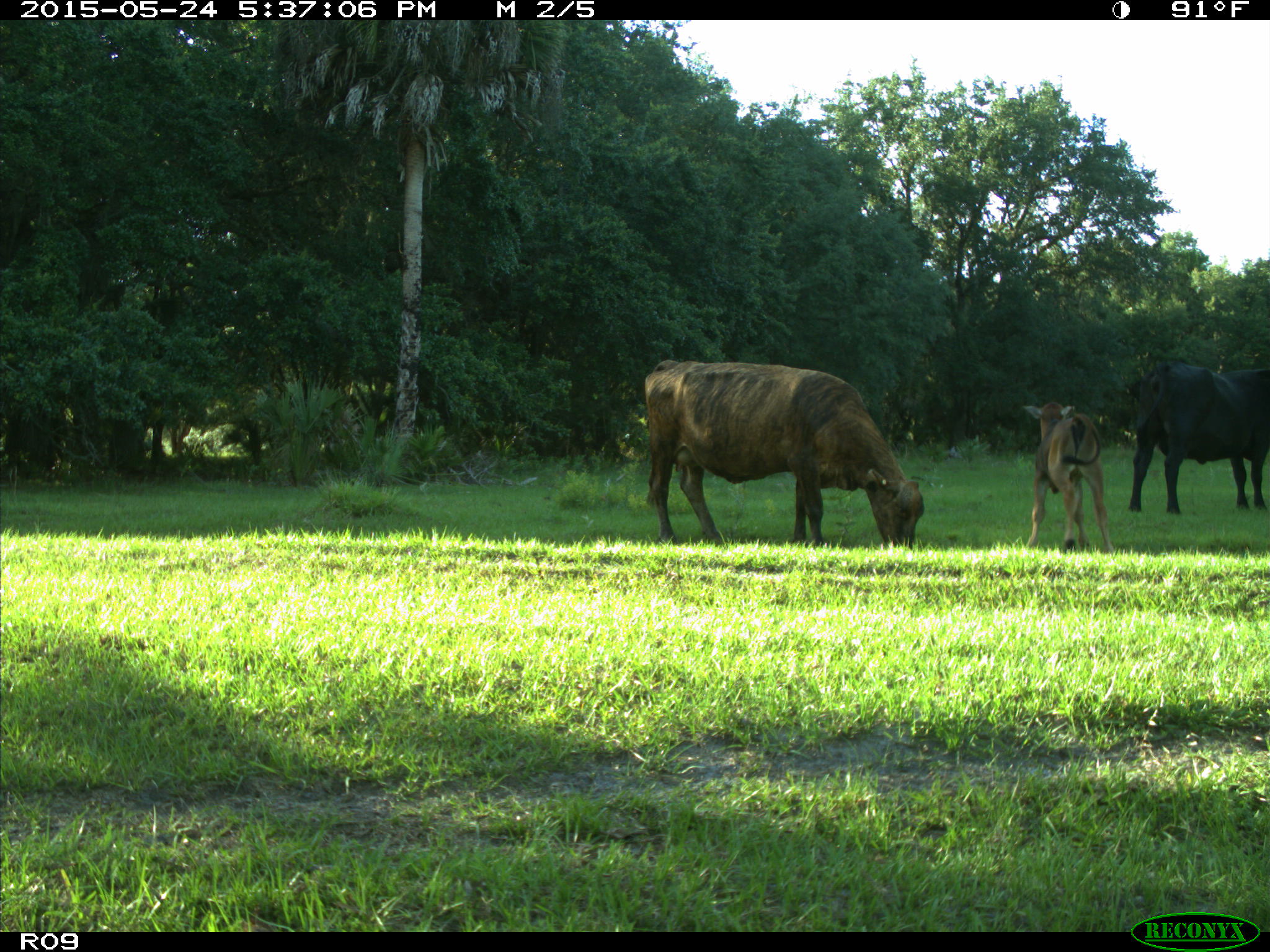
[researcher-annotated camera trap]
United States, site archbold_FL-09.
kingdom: Animalia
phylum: Chordata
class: Mammalia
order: Artiodactyla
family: Bovidae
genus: Bos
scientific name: Bos taurus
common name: domestic cow